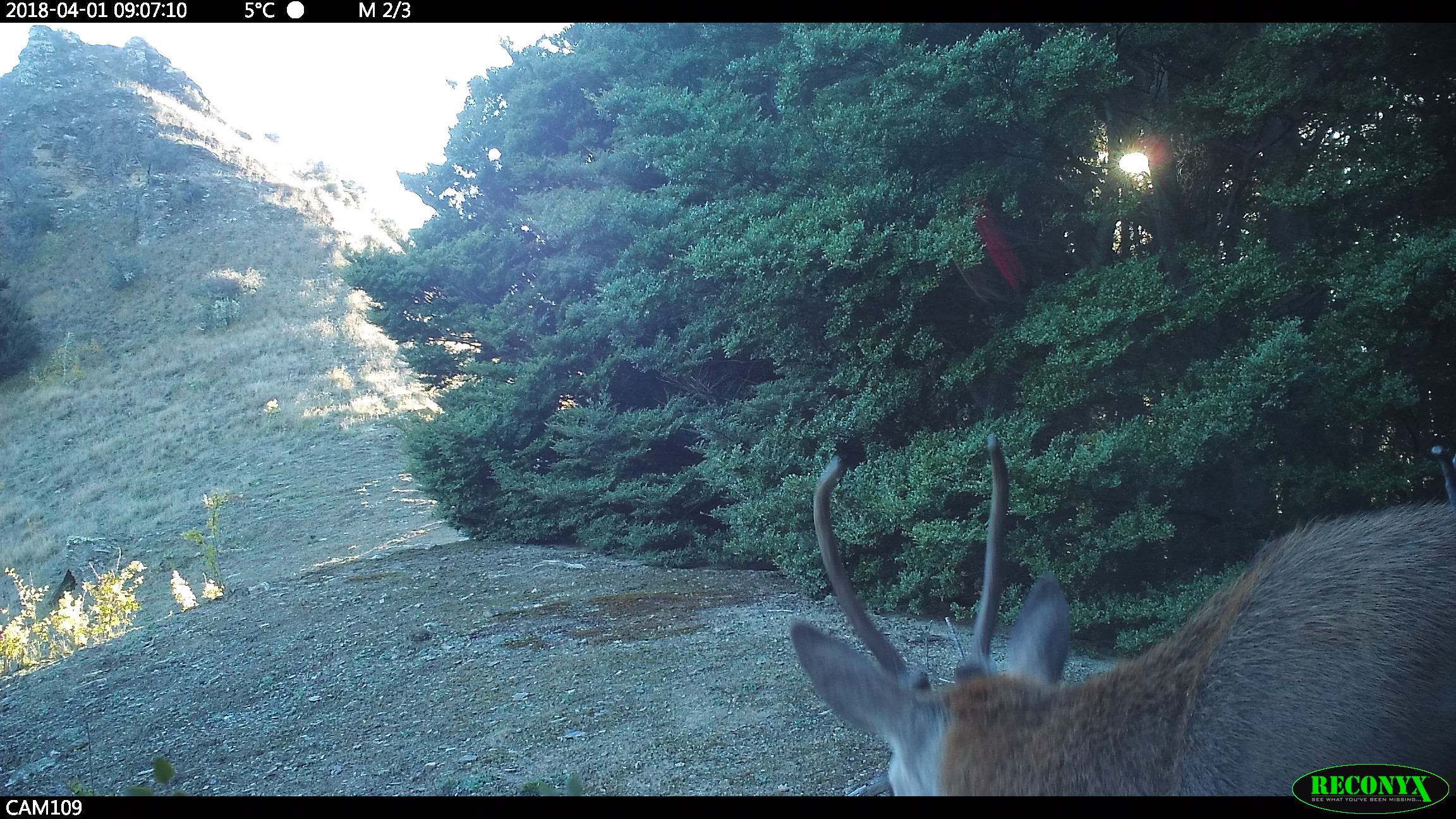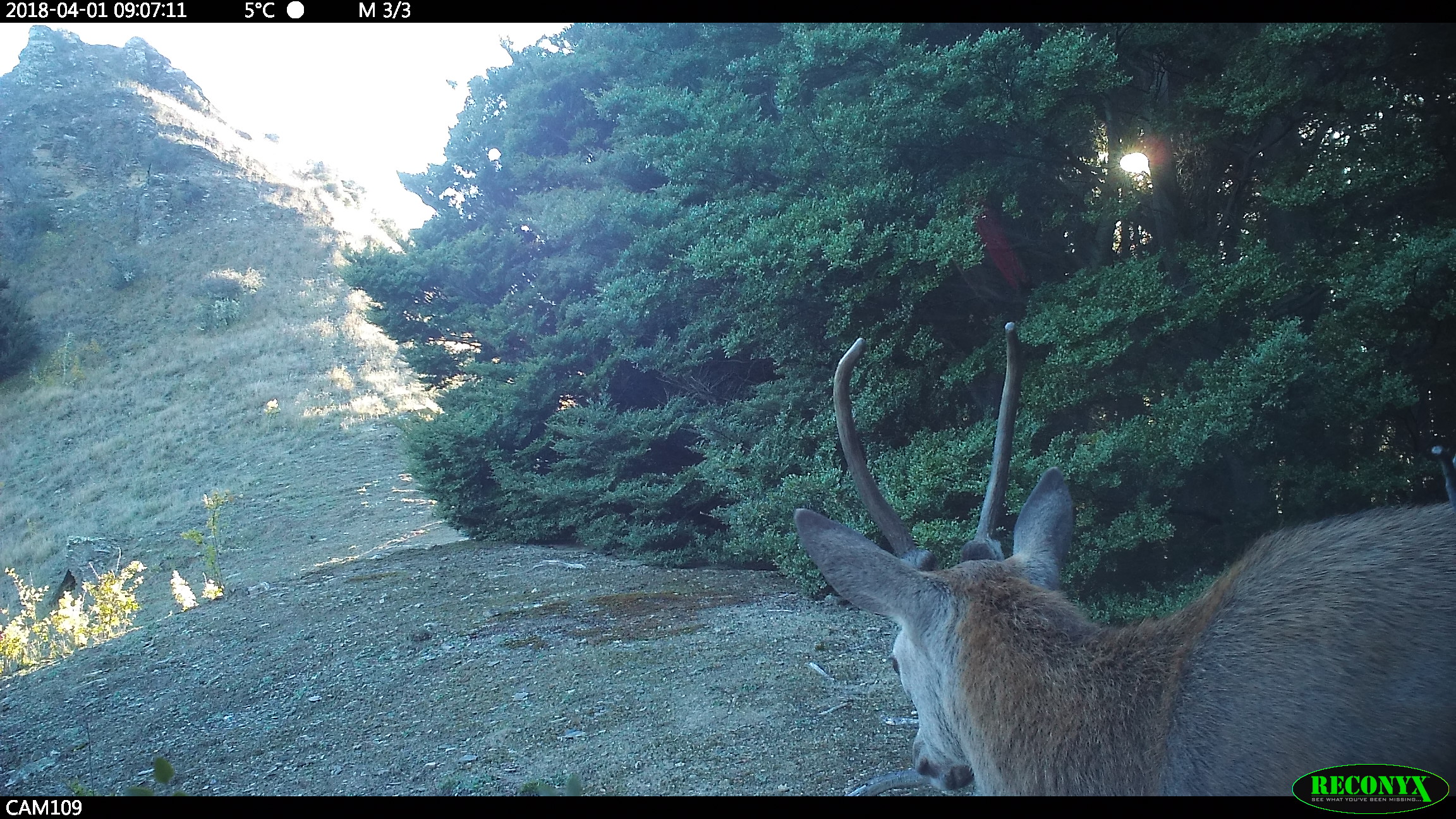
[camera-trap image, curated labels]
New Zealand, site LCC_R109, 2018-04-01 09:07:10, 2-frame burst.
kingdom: Animalia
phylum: Chordata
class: Mammalia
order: Artiodactyla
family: Cervidae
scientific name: Cervidae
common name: deer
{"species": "deer (Cervidae)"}